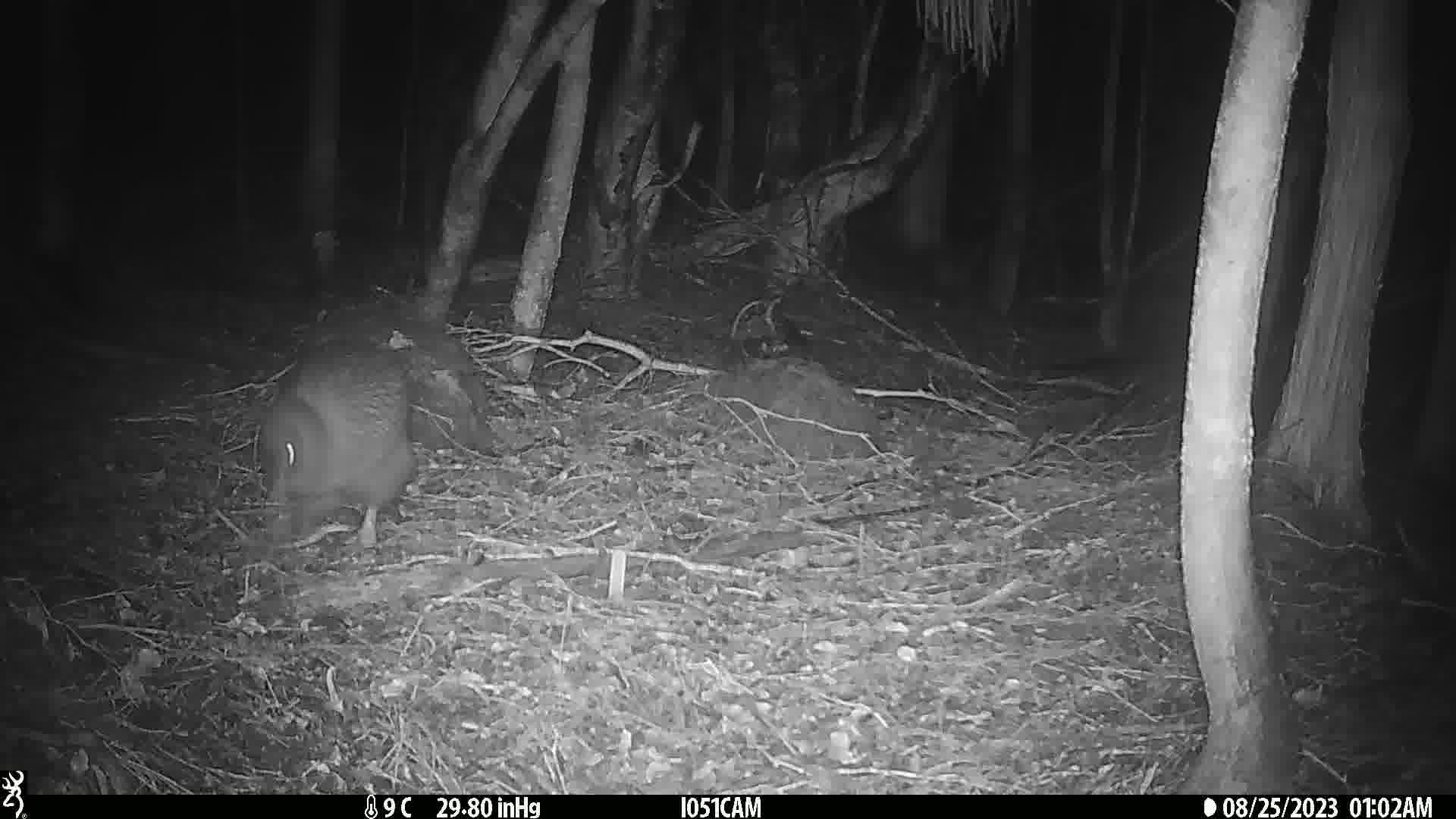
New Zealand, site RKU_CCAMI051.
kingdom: Animalia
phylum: Chordata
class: Aves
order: Apterygiformes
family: Apterygidae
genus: Apteryx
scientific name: Apteryx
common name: kiwi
Kiwi (Apteryx).